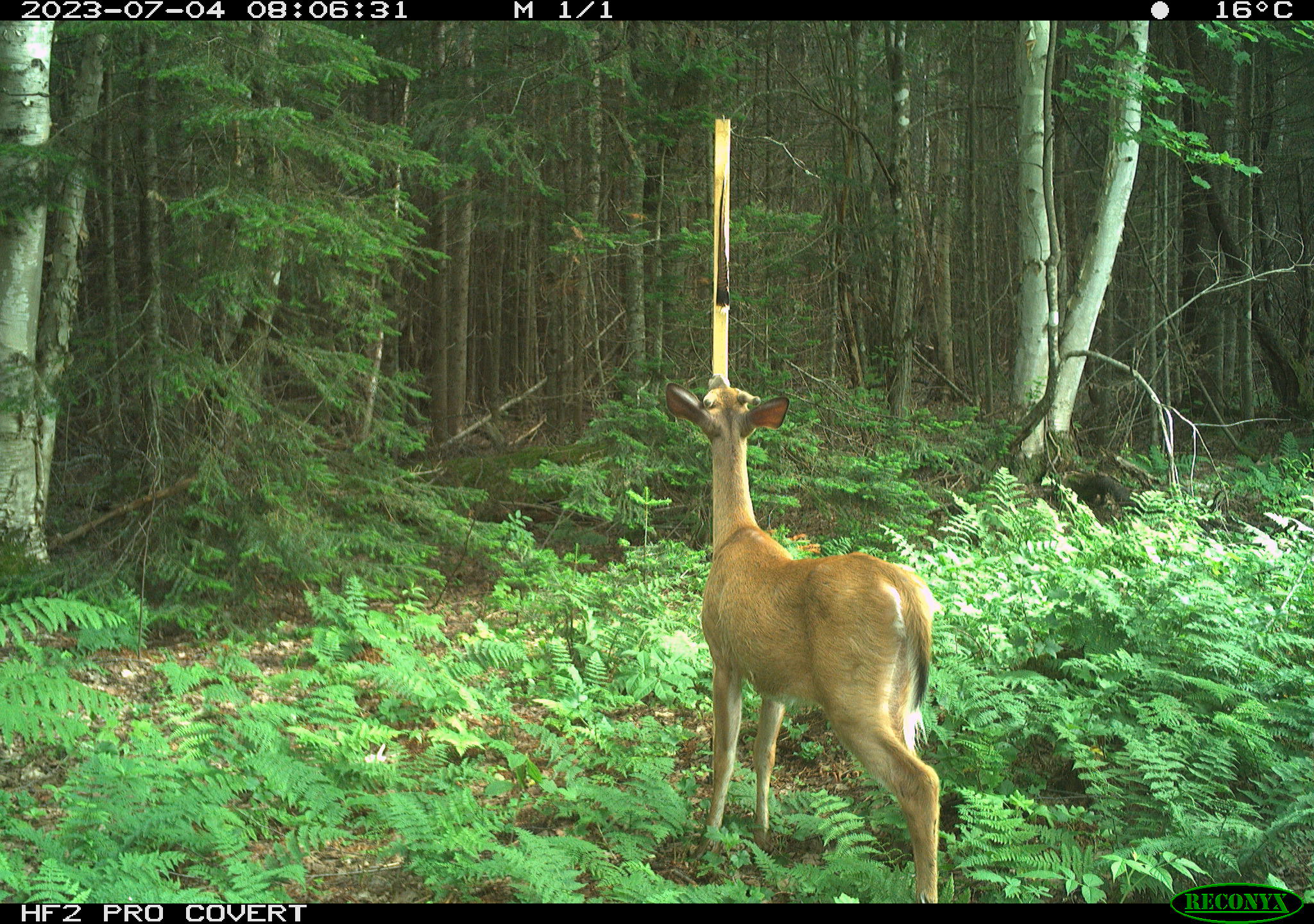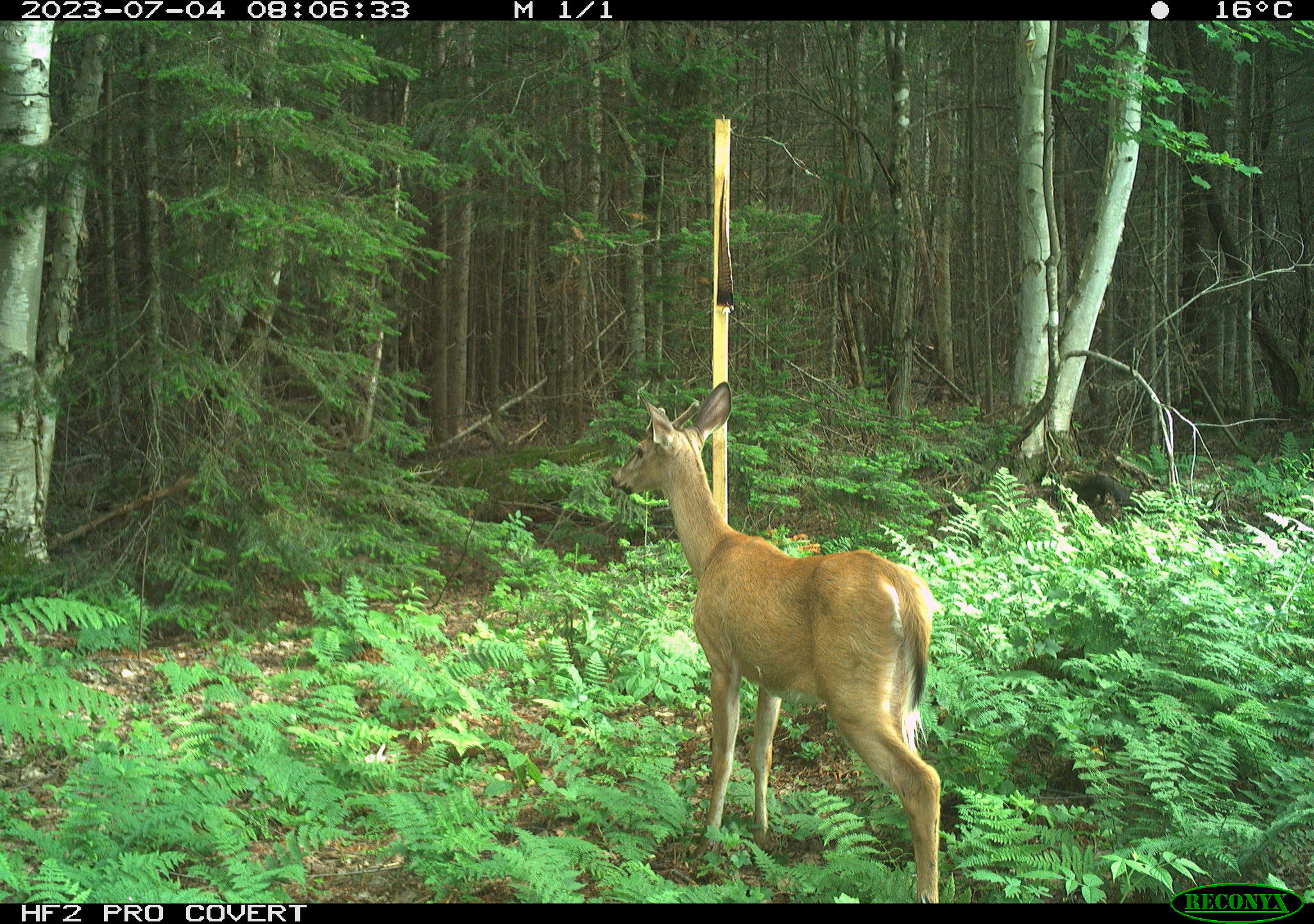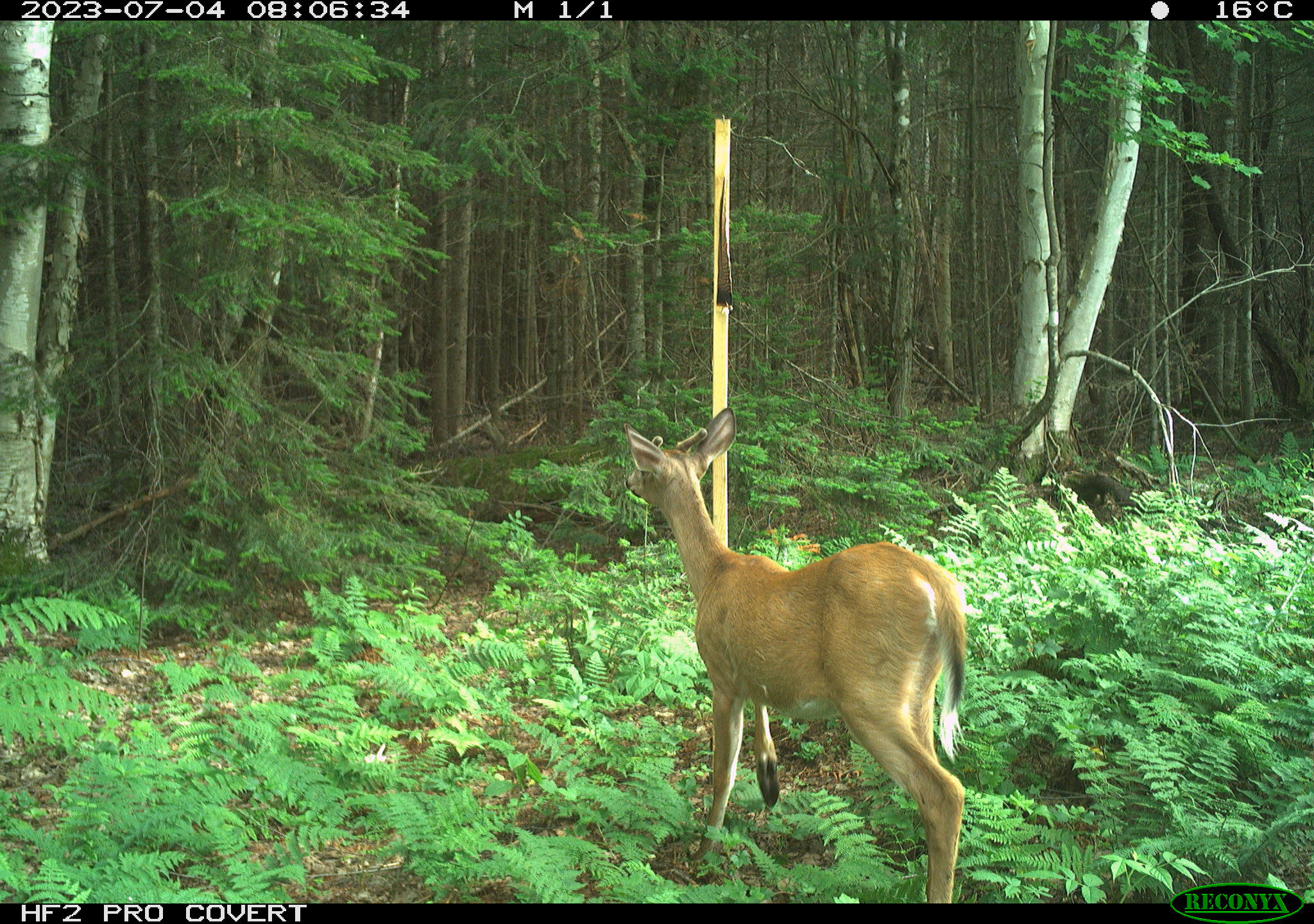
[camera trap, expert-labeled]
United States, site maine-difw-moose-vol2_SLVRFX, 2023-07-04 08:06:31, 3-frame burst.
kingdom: Animalia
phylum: Chordata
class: Mammalia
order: Artiodactyla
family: Cervidae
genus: Odocoileus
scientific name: Odocoileus virginianus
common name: white-tailed deer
White-tailed deer (Odocoileus virginianus).